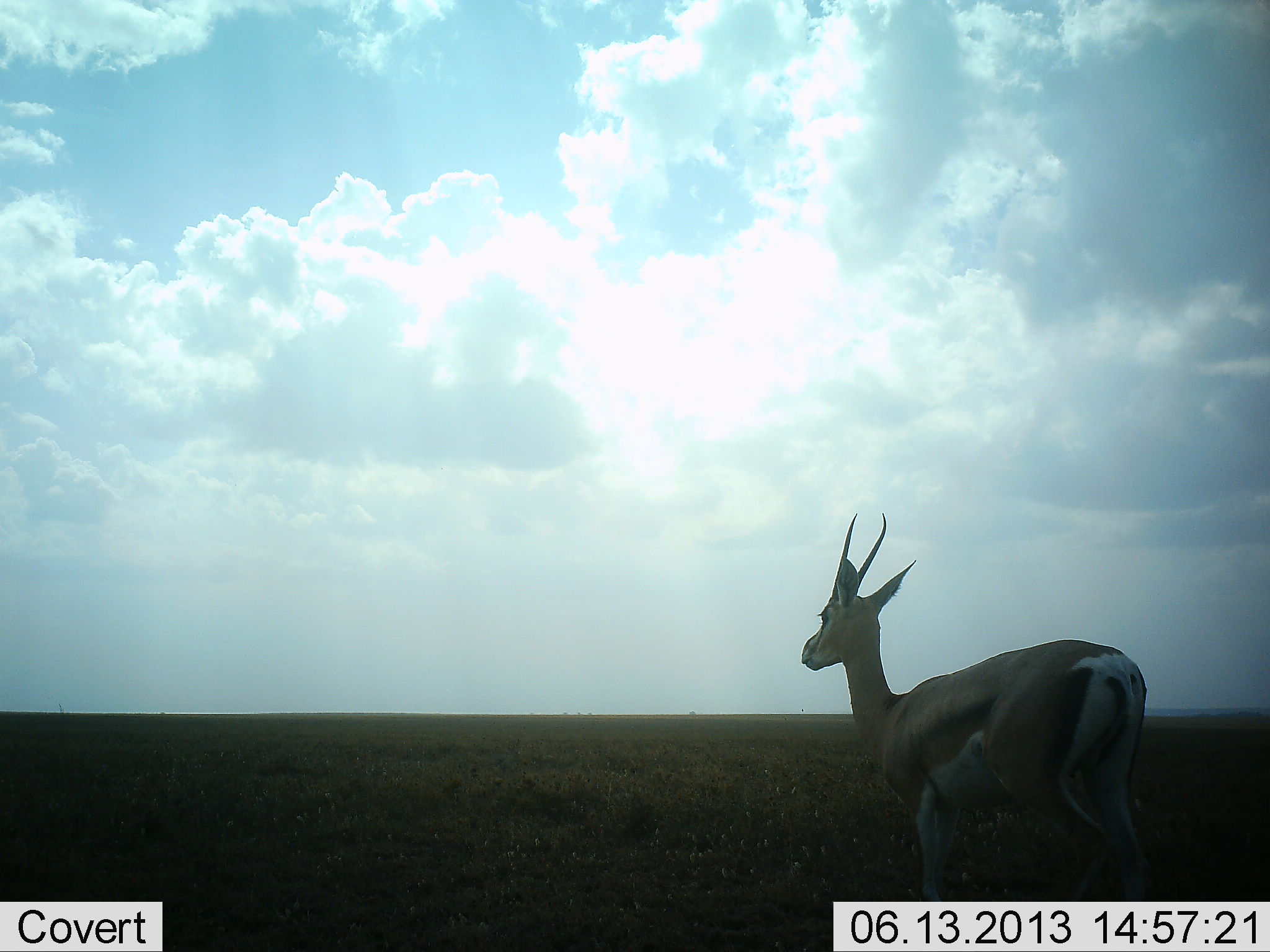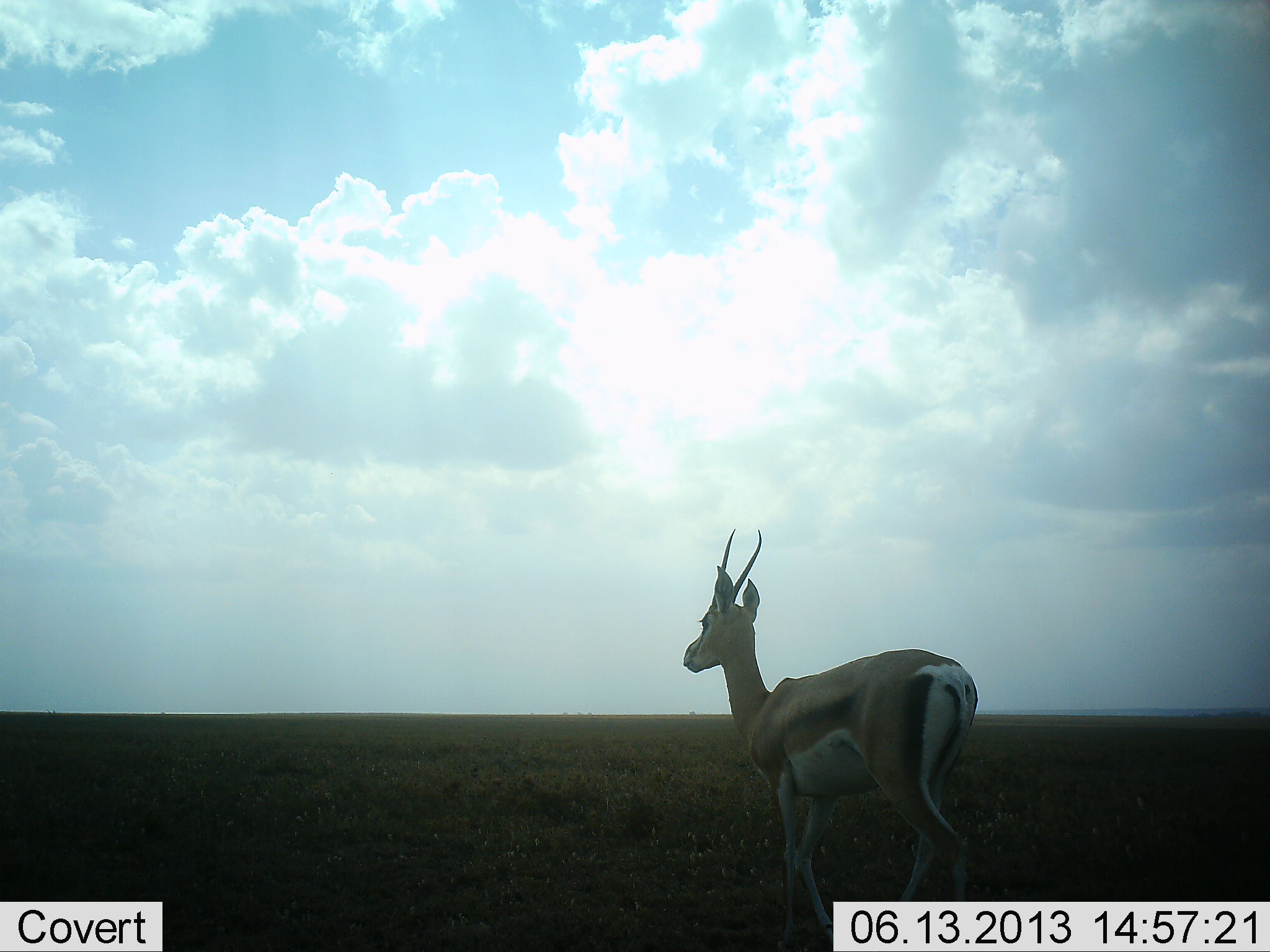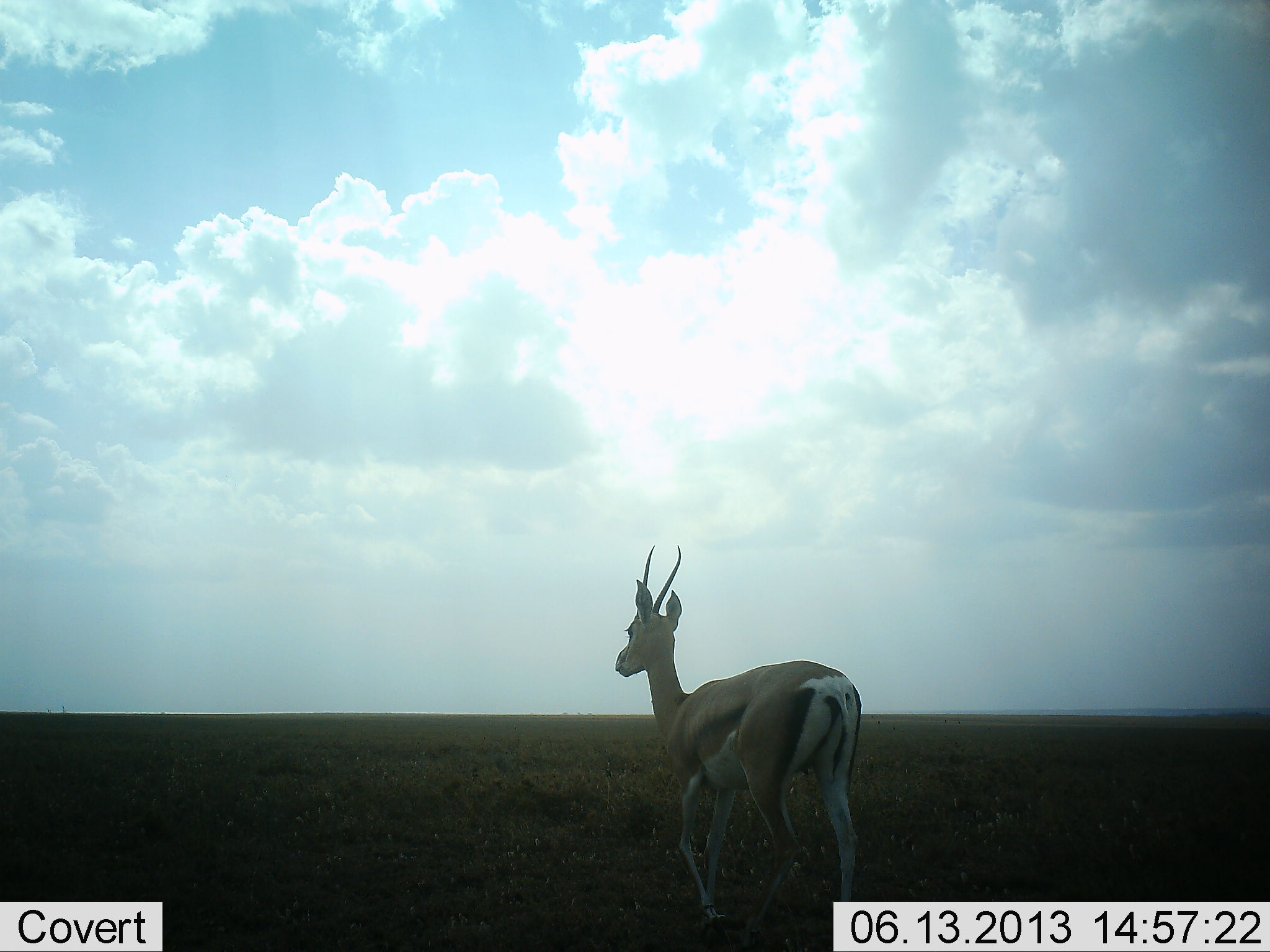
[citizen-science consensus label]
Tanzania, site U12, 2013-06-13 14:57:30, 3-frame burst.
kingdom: Animalia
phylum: Chordata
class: Mammalia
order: Artiodactyla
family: Bovidae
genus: Nanger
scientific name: Nanger granti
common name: grant's gazelle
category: gazellegrants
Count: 1.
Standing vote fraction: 10%.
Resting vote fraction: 0%.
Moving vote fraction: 90%.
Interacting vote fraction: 0%.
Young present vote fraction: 0%.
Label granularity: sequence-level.